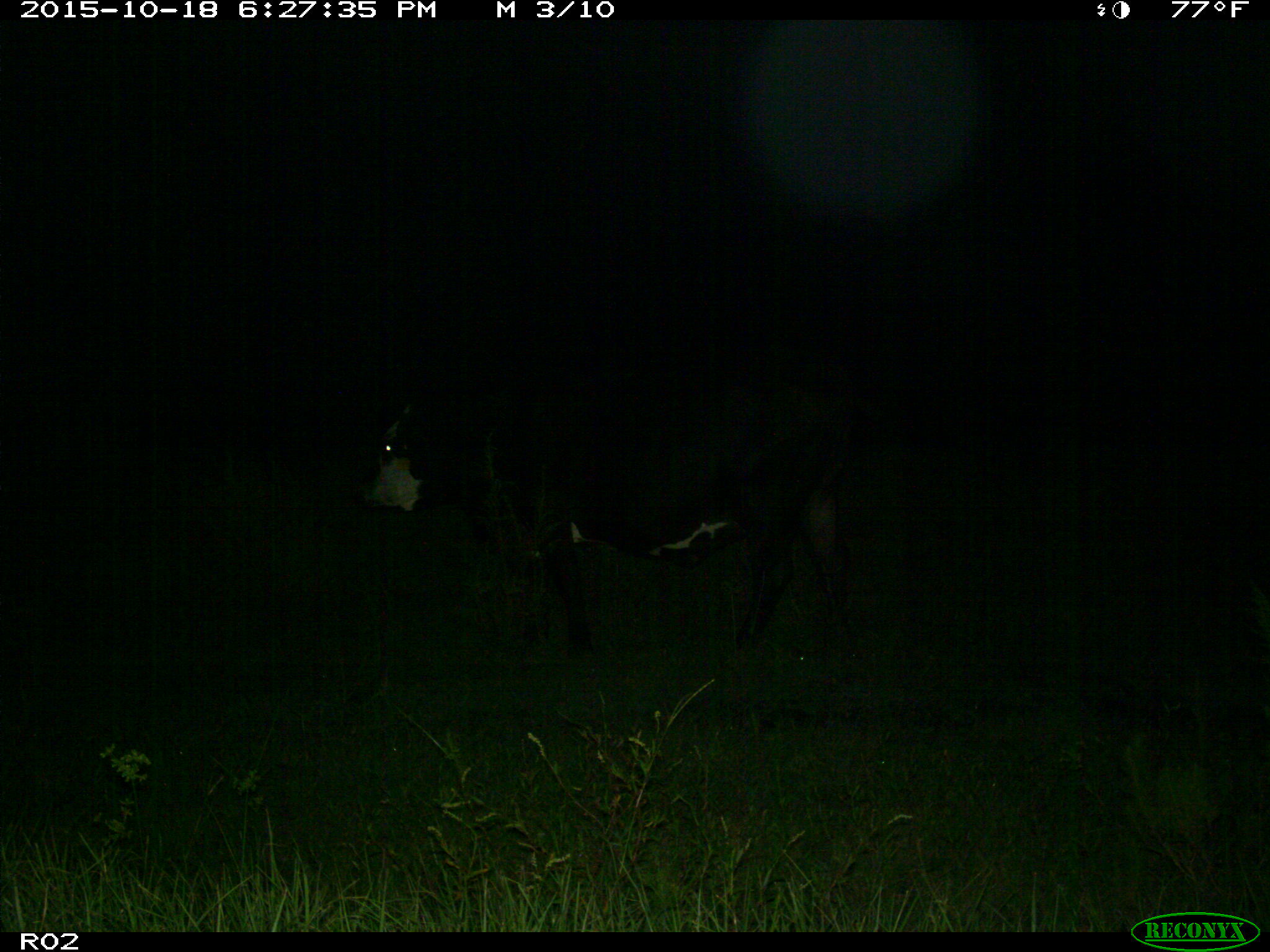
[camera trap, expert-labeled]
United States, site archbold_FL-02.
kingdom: Animalia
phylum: Chordata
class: Mammalia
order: Artiodactyla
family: Bovidae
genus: Bos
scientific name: Bos taurus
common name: domestic cow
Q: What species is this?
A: Bos taurus (domestic cow).